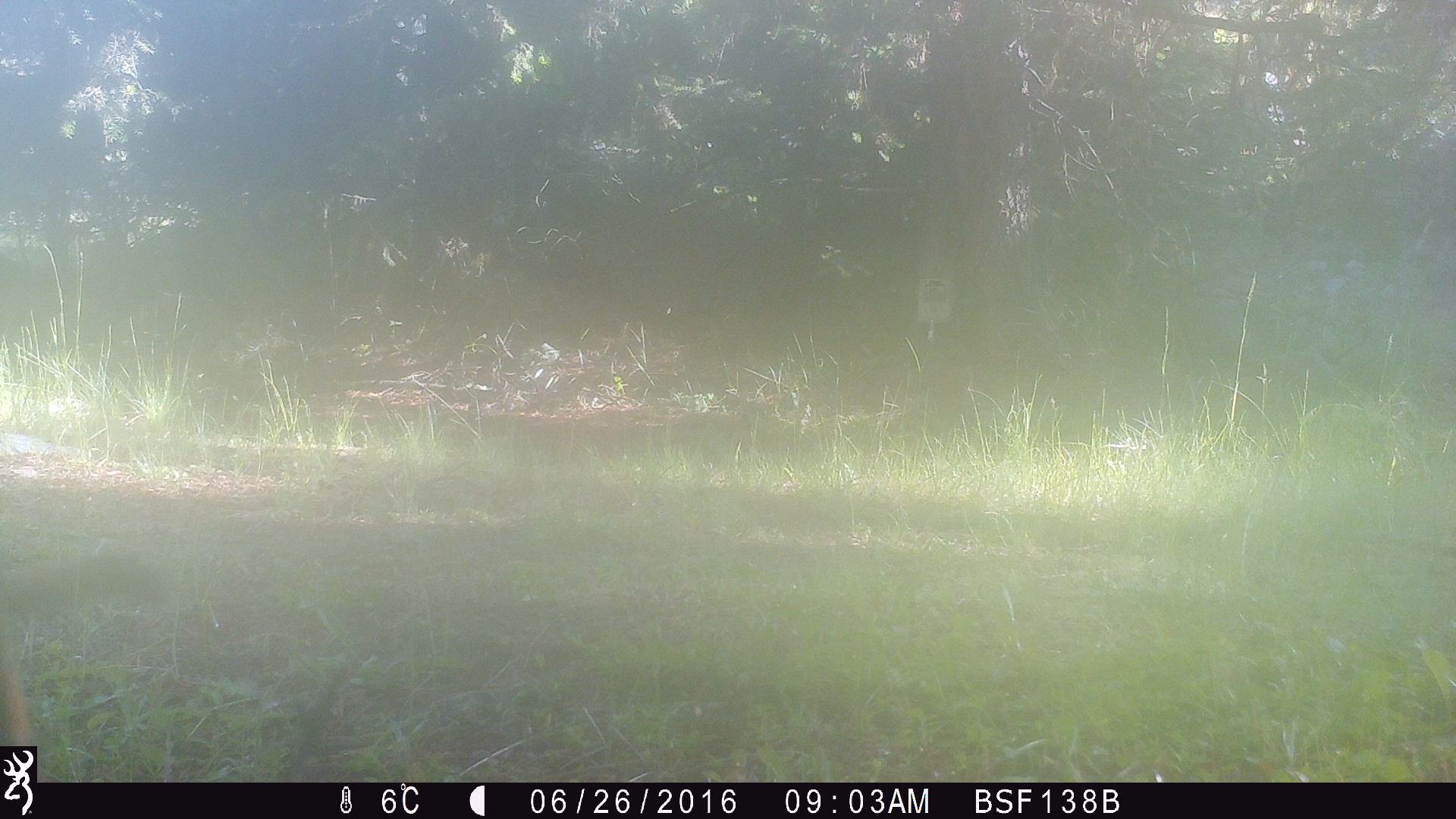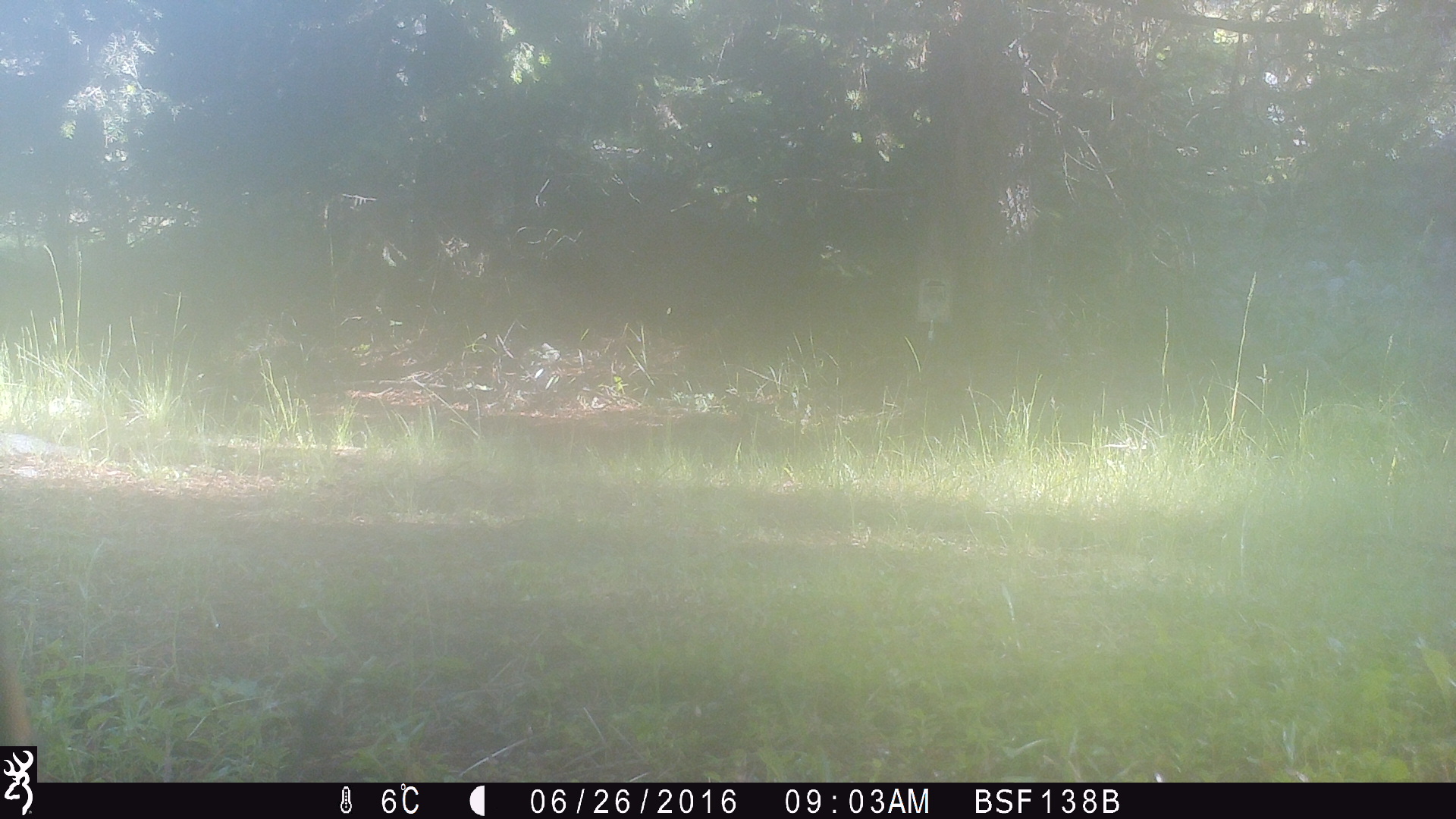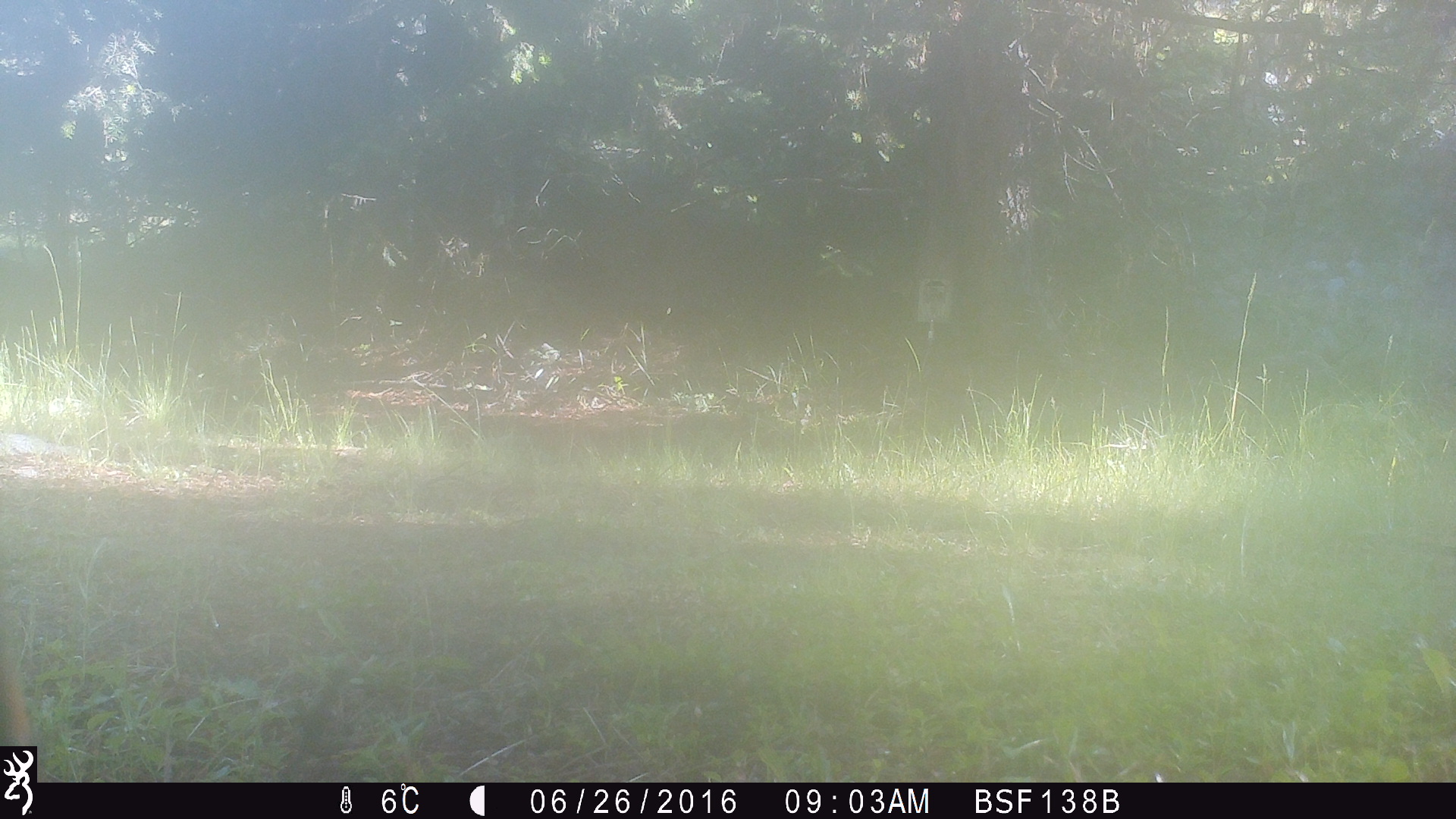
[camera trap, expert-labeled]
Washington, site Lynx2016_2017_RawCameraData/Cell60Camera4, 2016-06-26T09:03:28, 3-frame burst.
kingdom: Animalia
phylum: Chordata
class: Mammalia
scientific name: Mammalia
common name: small mammal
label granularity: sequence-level